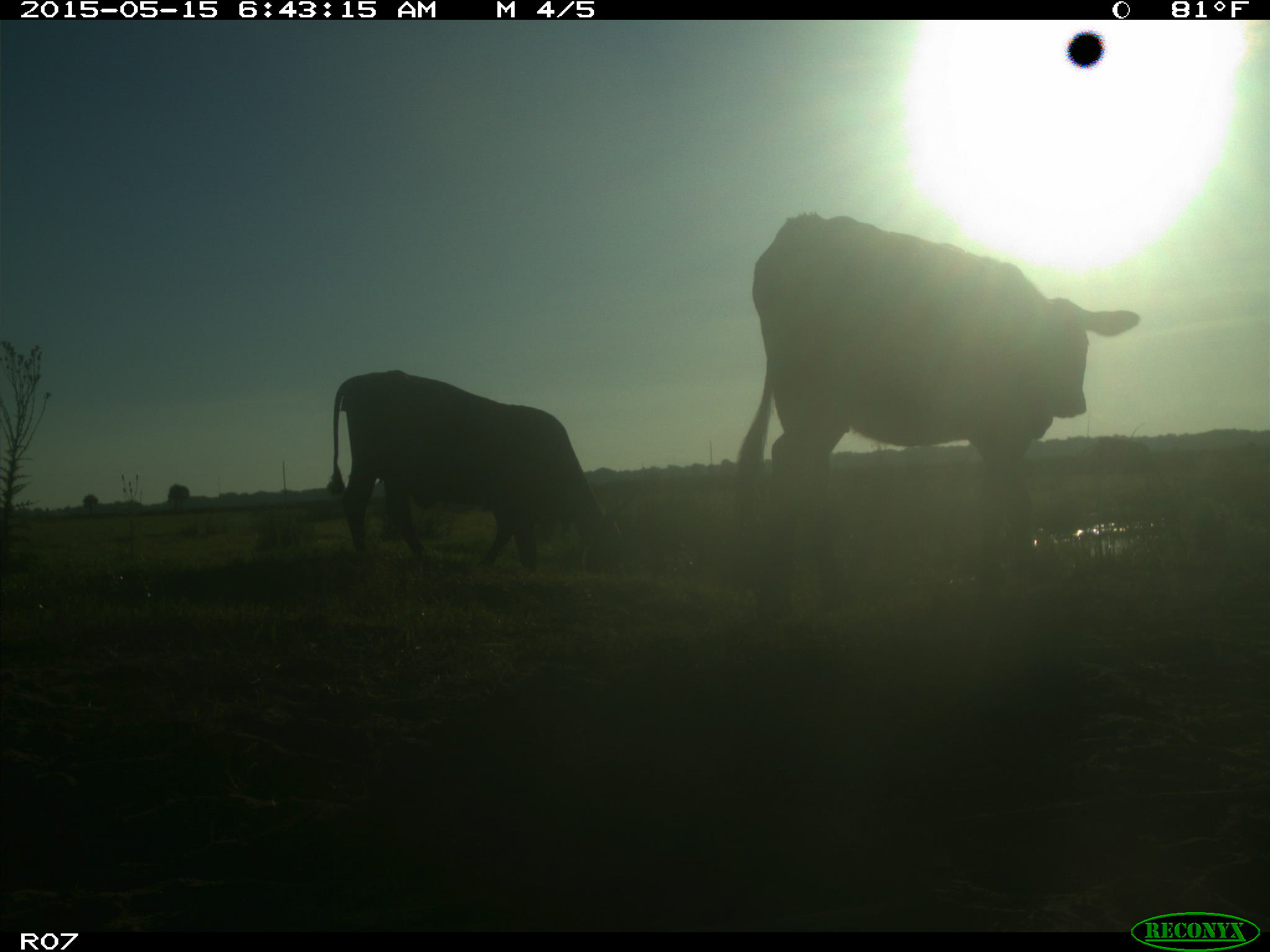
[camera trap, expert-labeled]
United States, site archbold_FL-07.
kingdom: Animalia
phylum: Chordata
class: Mammalia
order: Artiodactyla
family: Bovidae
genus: Bos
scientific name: Bos taurus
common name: domestic cow